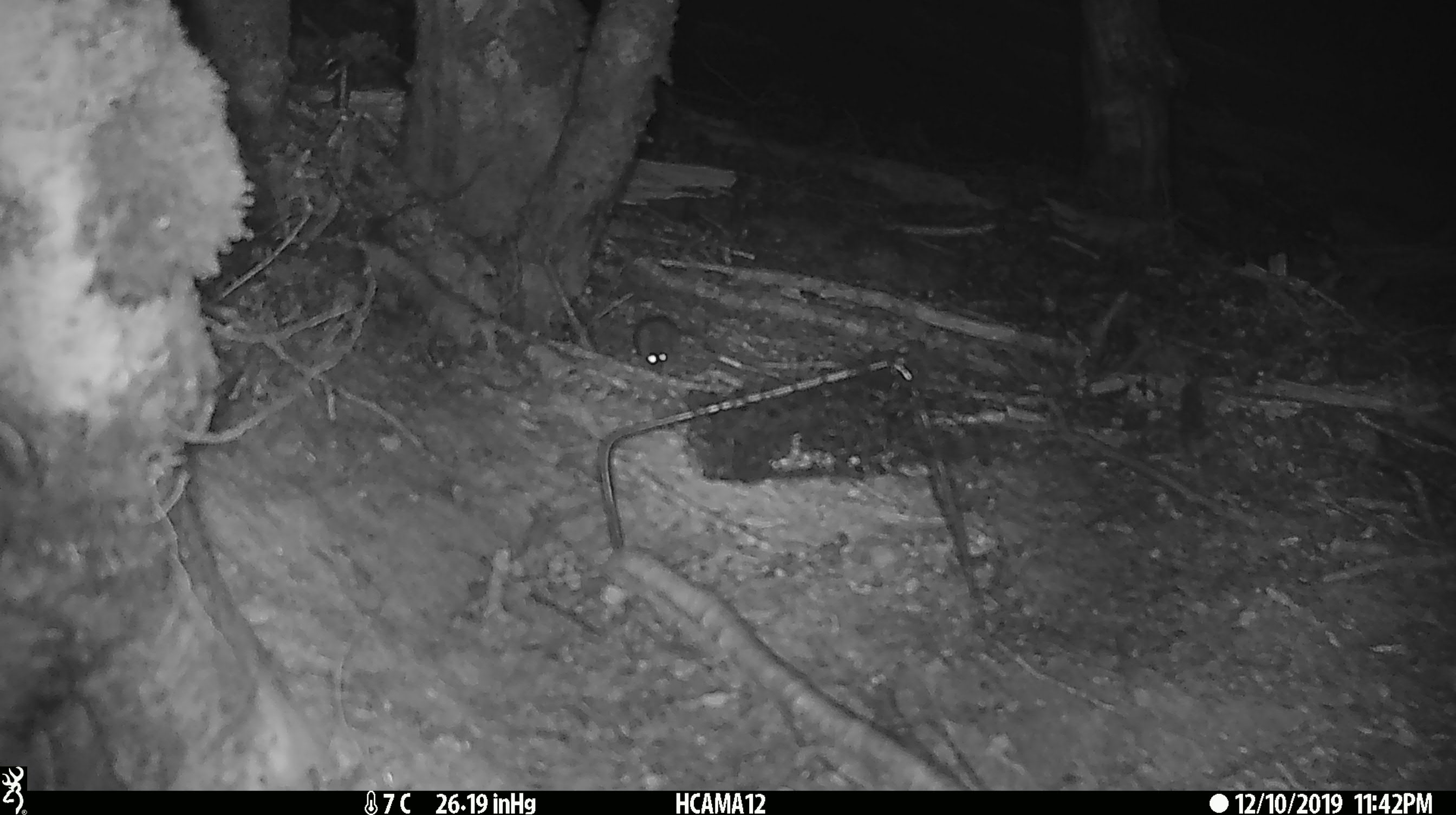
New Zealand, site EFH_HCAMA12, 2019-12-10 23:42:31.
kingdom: Animalia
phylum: Chordata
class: Mammalia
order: Rodentia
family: Muridae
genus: Mus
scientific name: Mus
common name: mouse